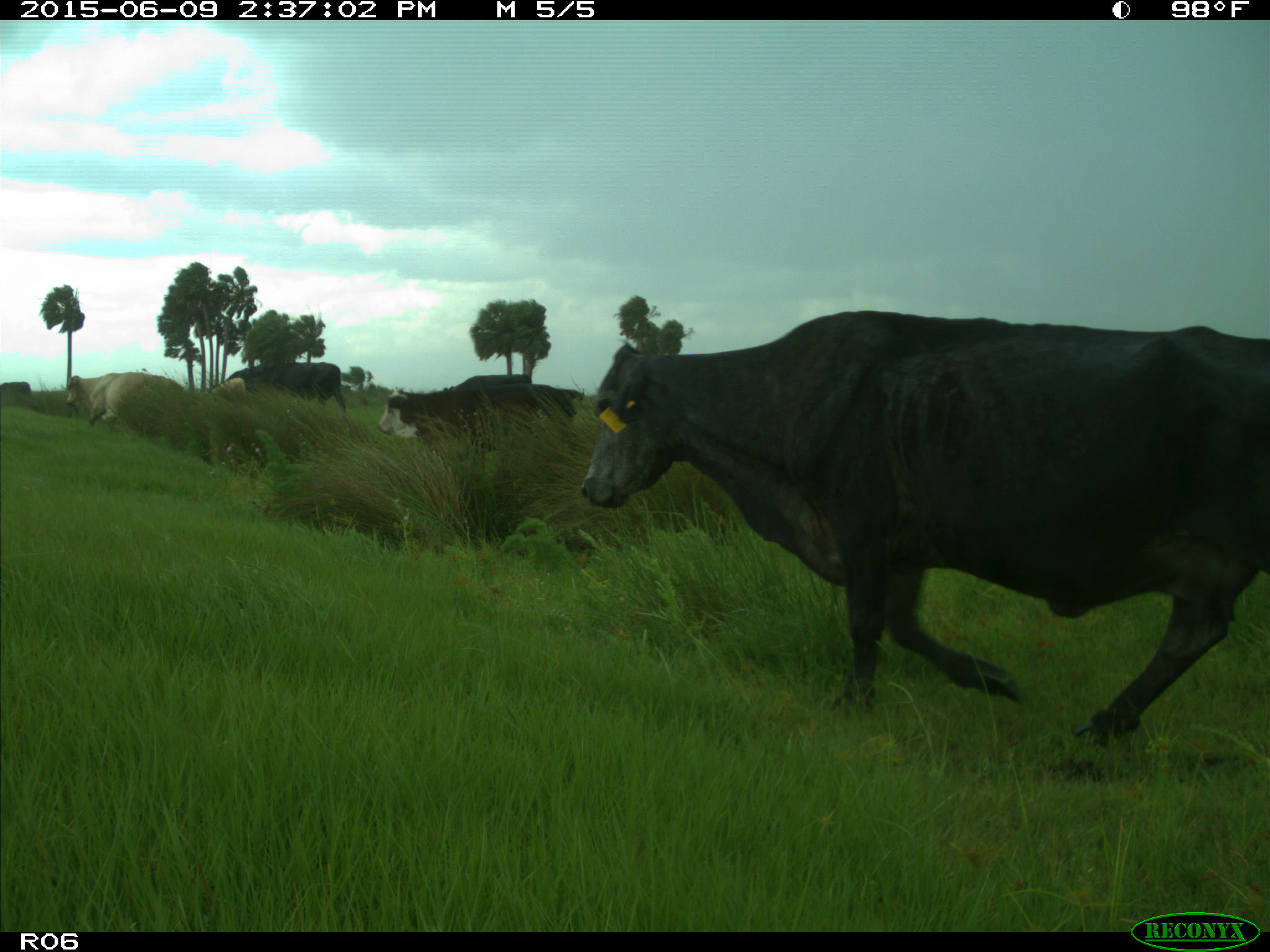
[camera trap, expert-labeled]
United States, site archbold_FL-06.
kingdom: Animalia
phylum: Chordata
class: Mammalia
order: Artiodactyla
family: Bovidae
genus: Bos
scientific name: Bos taurus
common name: domestic cow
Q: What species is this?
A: Bos taurus (domestic cow).